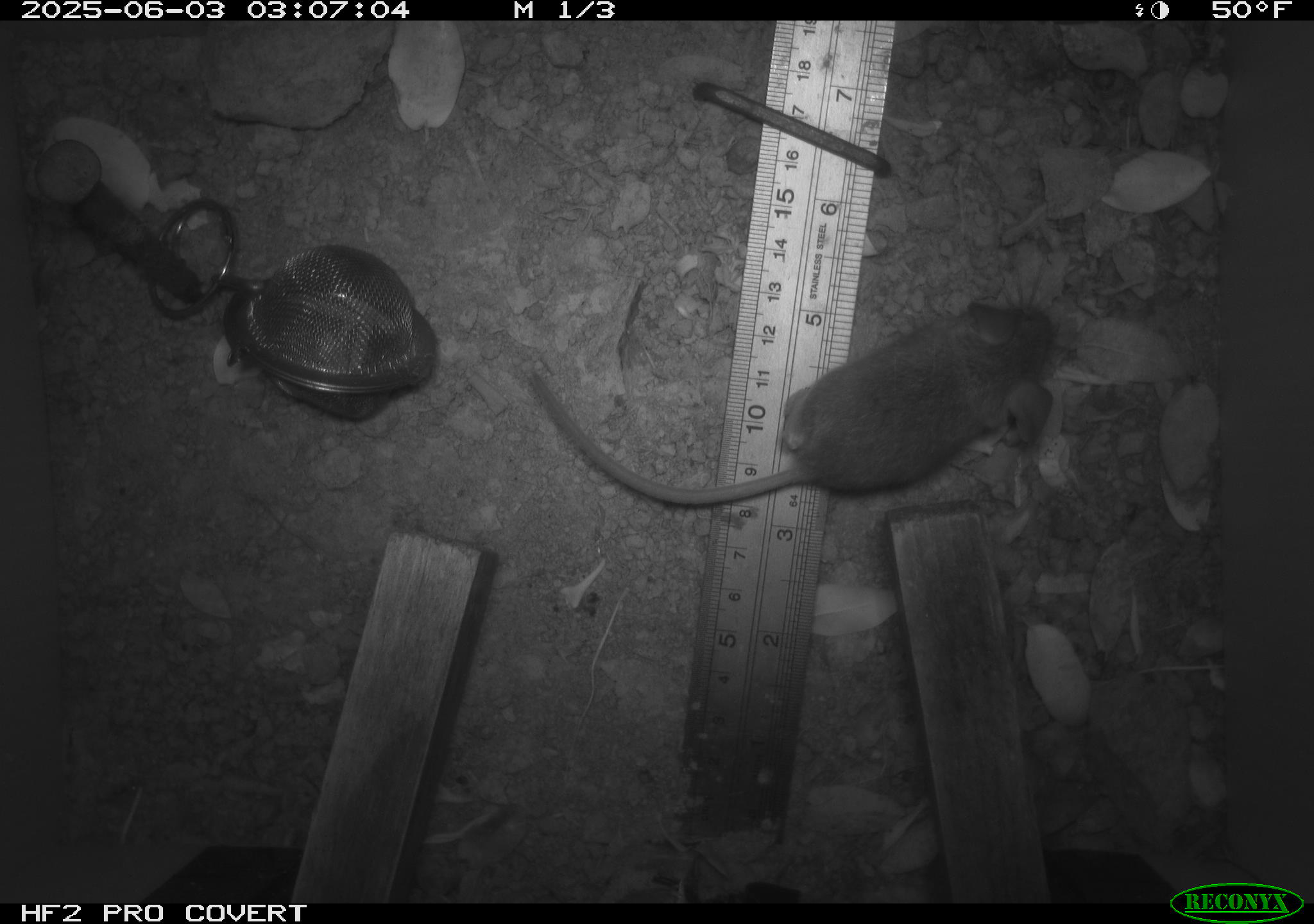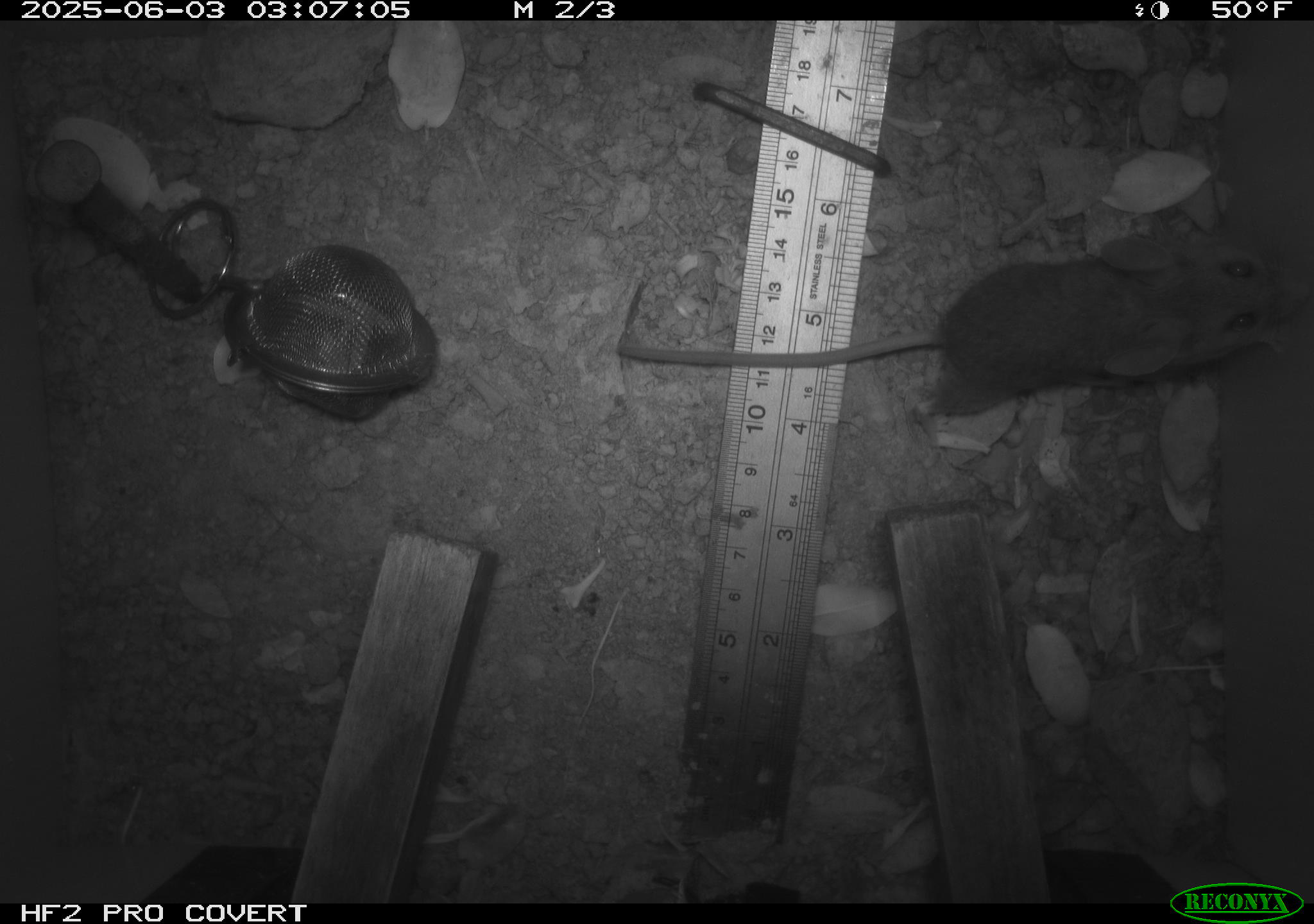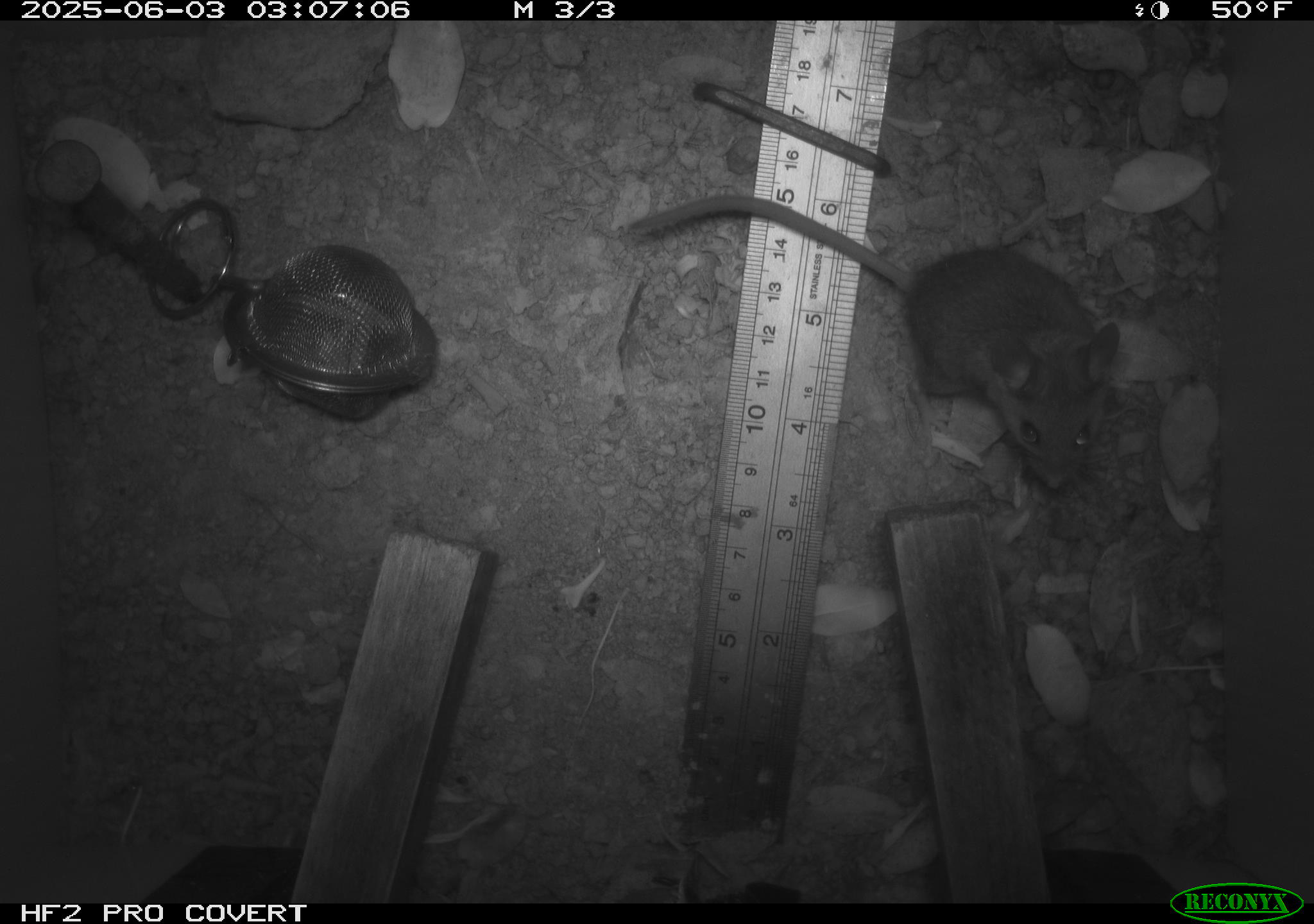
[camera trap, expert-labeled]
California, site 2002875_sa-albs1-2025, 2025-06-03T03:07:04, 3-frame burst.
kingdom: Animalia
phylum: Chordata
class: Mammalia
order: Rodentia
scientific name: Rodentia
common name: mouse species